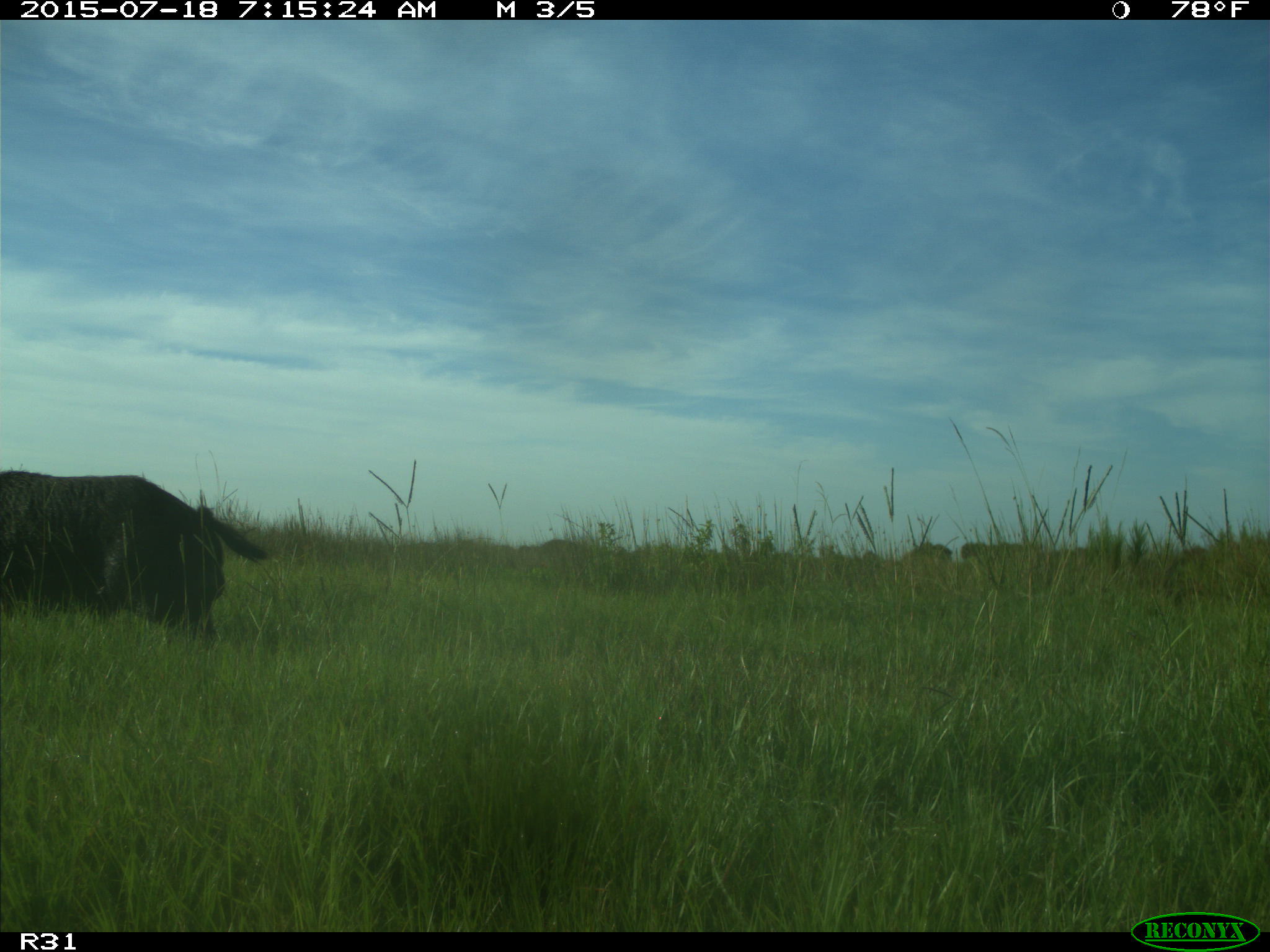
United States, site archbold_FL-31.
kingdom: Animalia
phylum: Chordata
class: Mammalia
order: Artiodactyla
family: Suidae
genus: Sus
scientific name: Sus scrofa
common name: wild boar